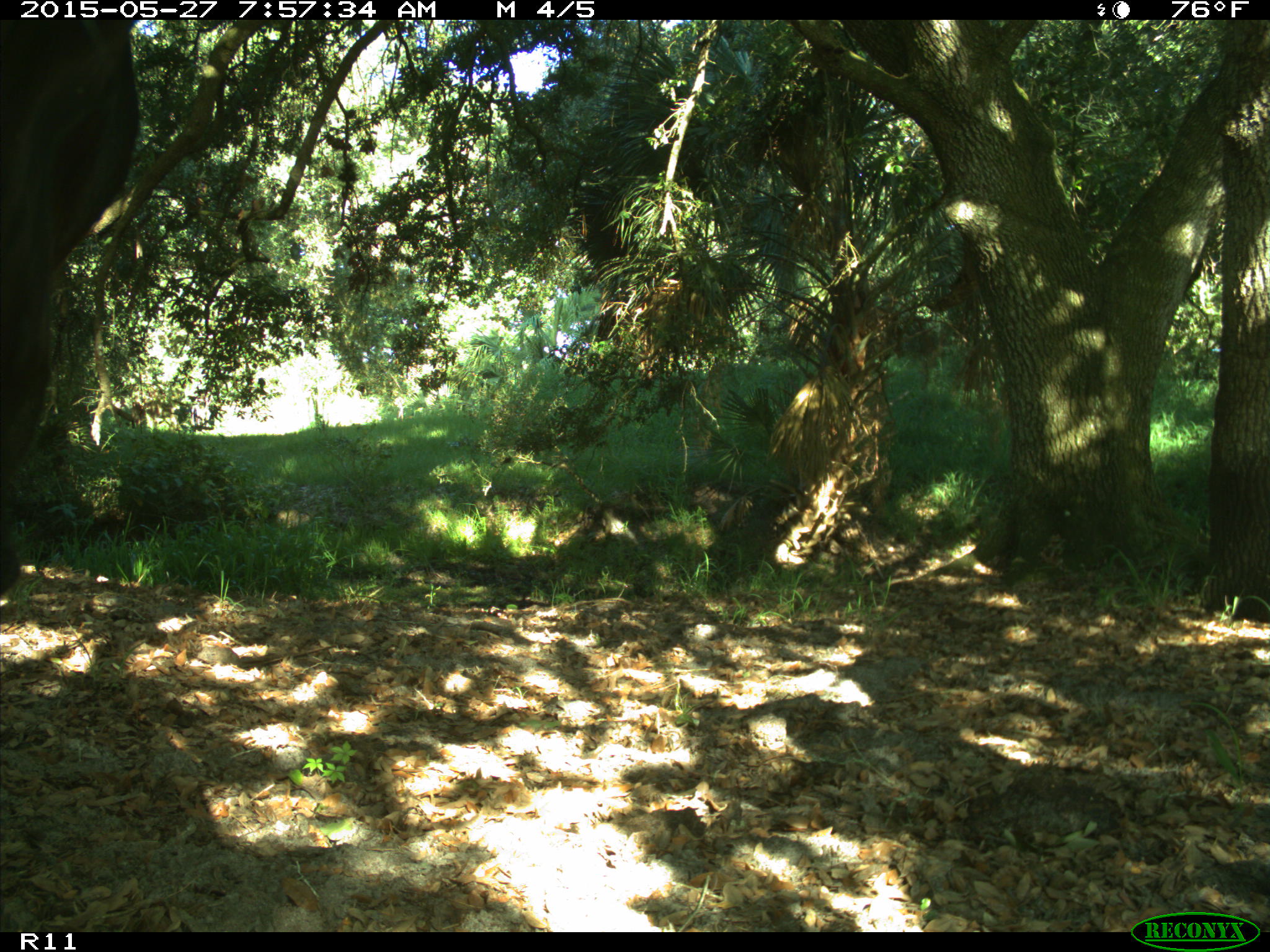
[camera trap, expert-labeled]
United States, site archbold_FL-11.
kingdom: Animalia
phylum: Chordata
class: Mammalia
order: Artiodactyla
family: Bovidae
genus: Bos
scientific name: Bos taurus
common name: domestic cow